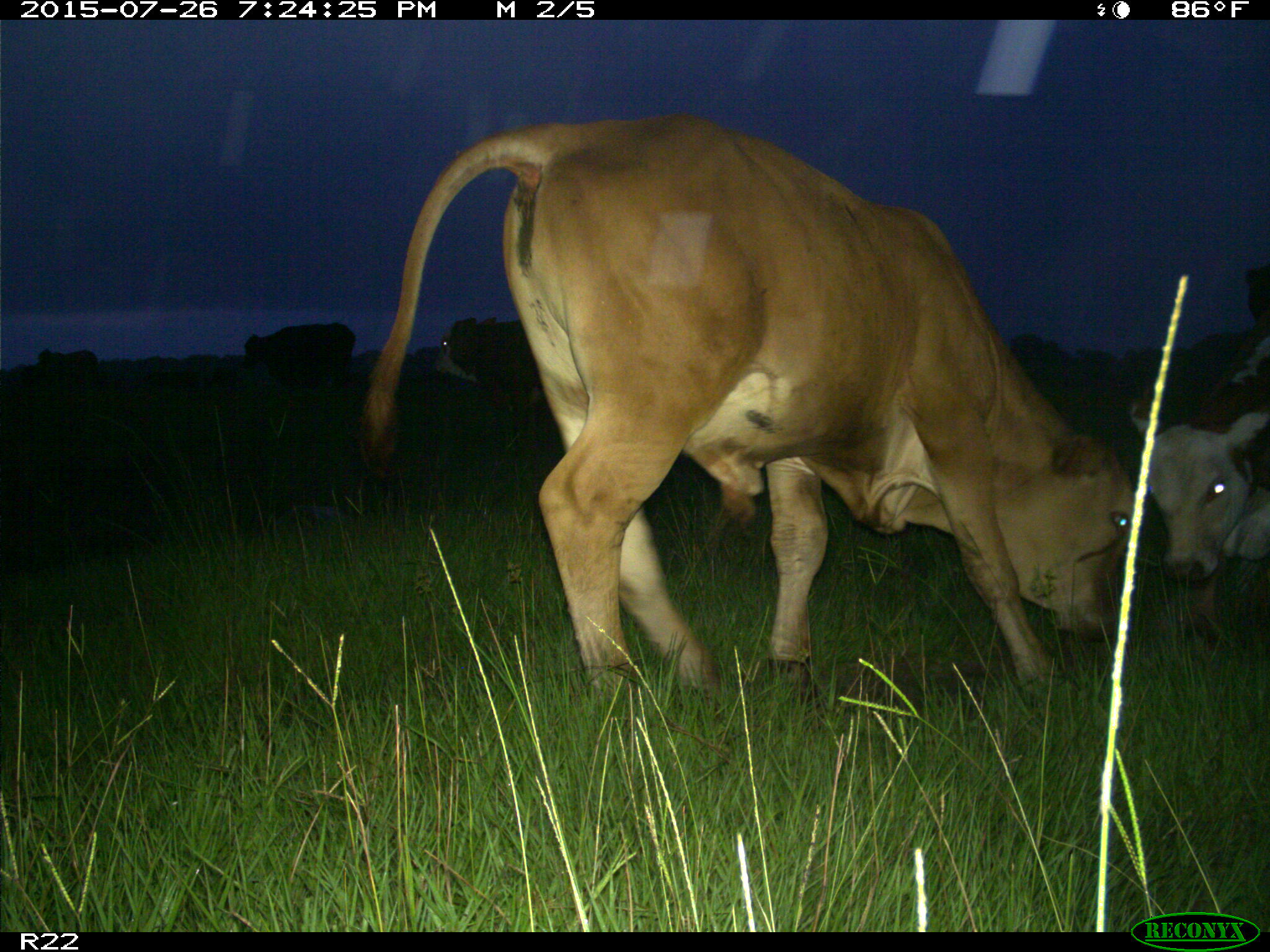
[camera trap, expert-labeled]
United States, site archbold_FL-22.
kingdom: Animalia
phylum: Chordata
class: Mammalia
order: Artiodactyla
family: Bovidae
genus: Bos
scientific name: Bos taurus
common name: domestic cow